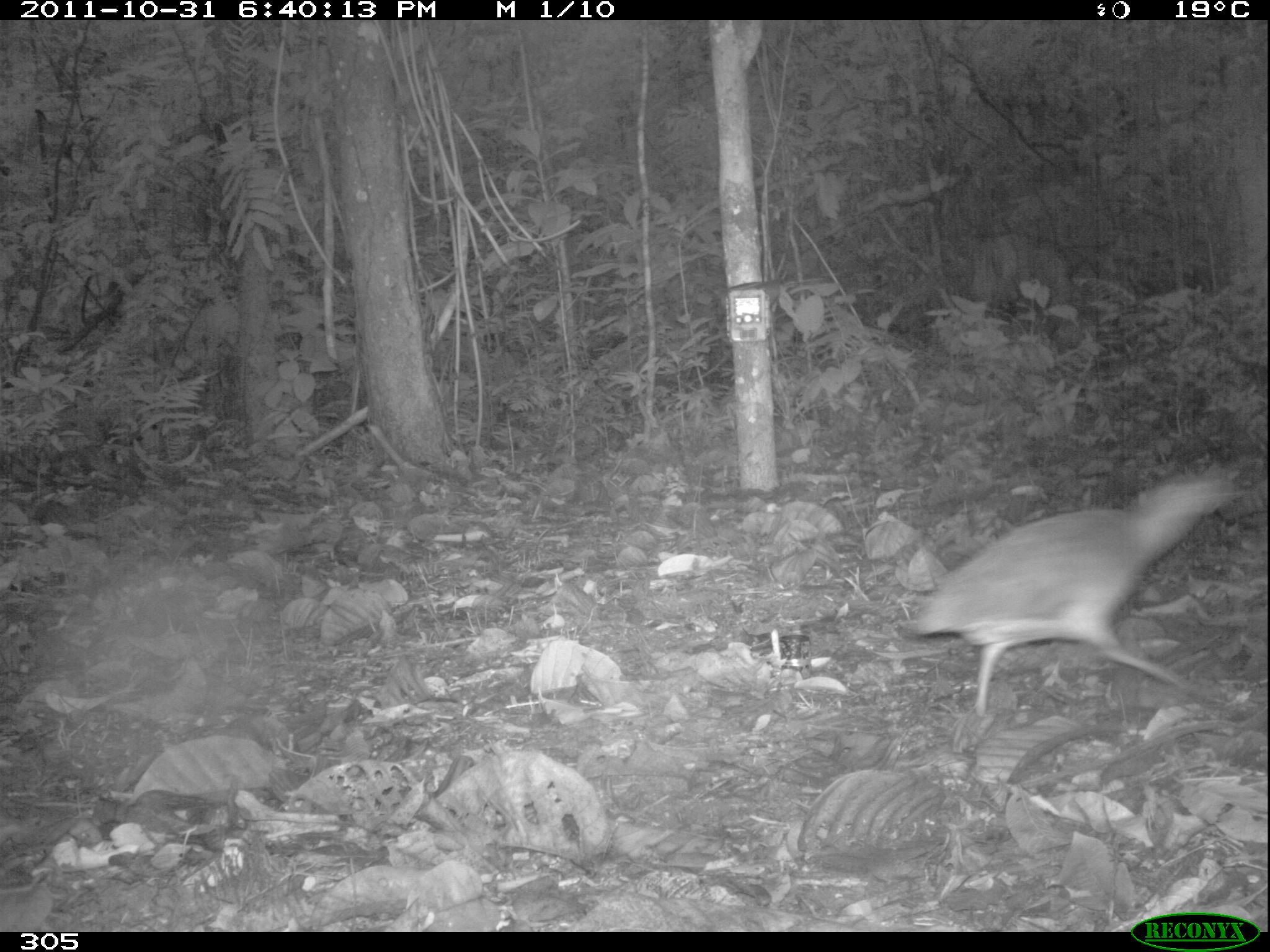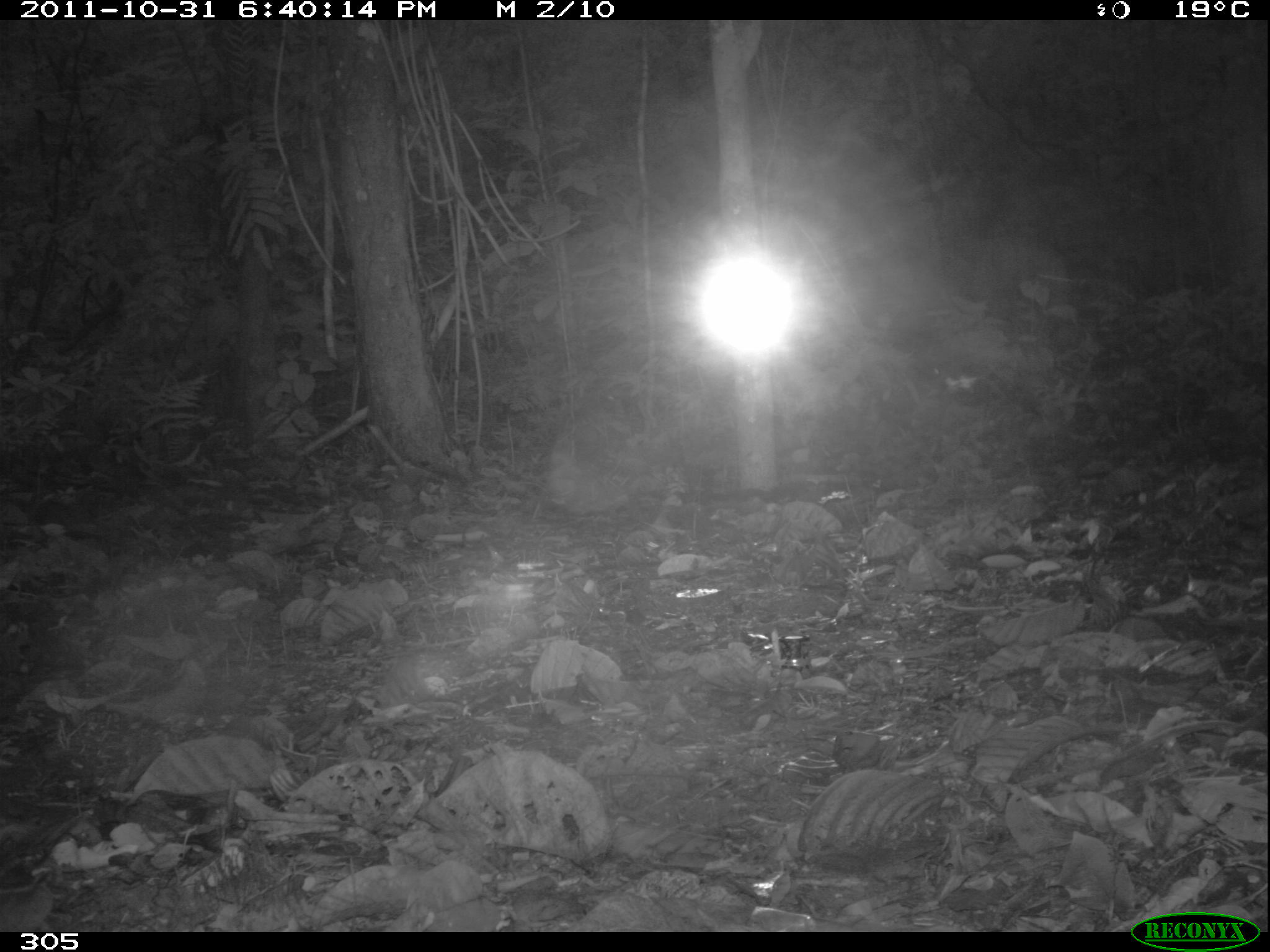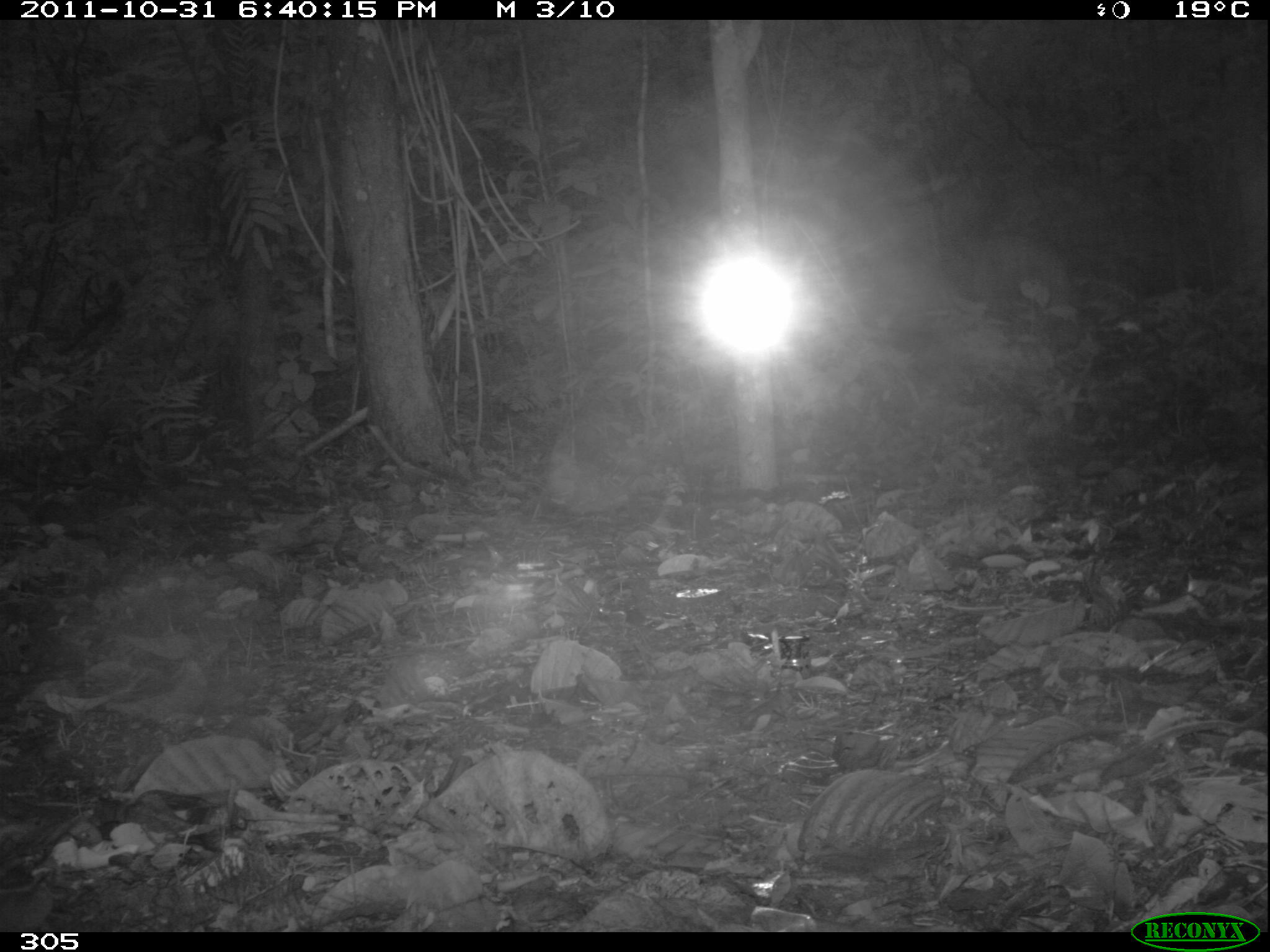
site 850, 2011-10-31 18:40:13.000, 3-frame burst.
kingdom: Animalia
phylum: Chordata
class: Aves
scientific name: Aves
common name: bird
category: unknown bird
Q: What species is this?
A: Unknown bird (bird) (Aves).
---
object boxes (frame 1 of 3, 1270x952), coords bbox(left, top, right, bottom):
unknown bird: bbox(911, 476, 1233, 707)